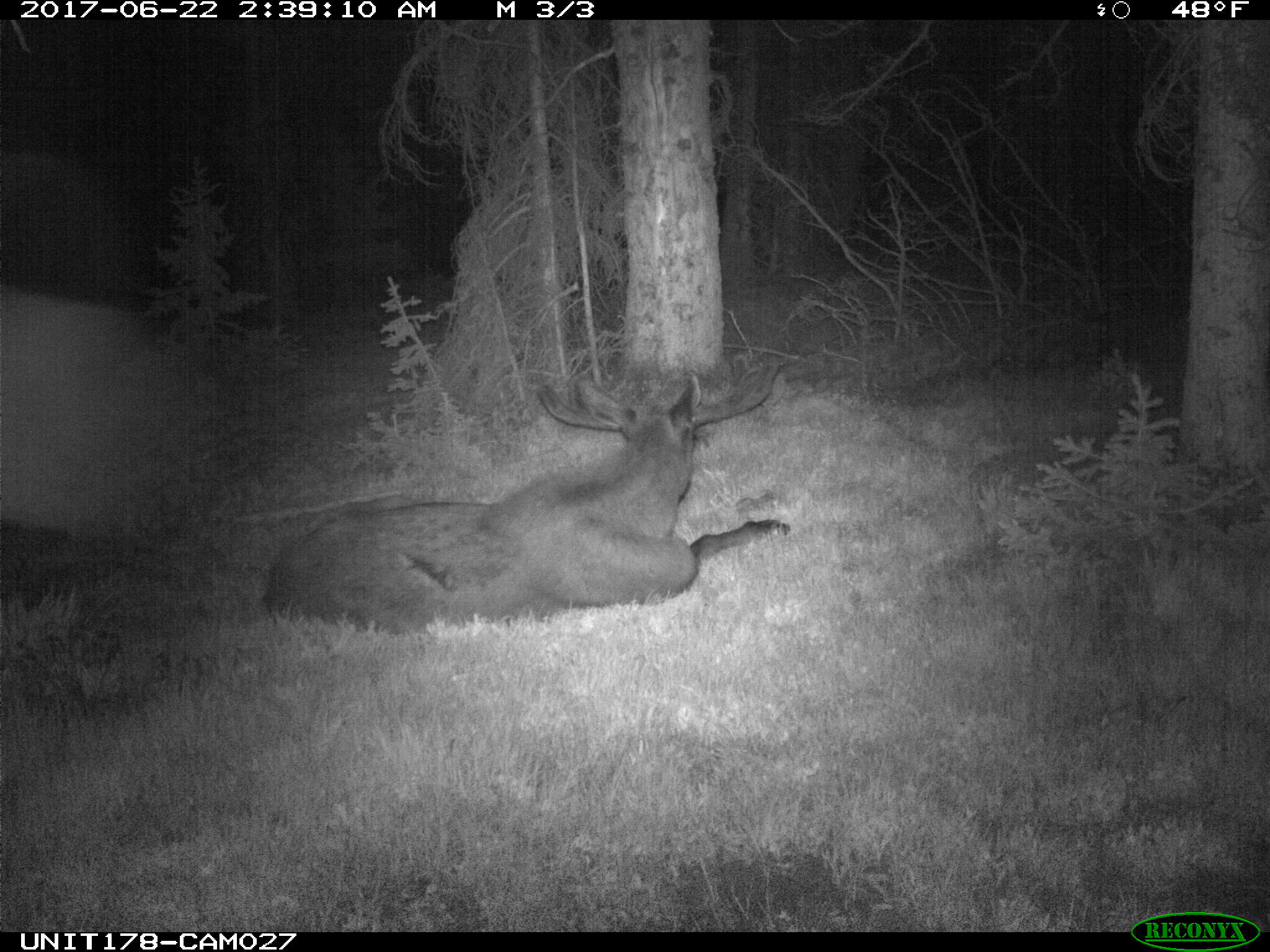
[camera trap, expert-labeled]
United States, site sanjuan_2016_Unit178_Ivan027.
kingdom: Animalia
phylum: Chordata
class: Mammalia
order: Artiodactyla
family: Cervidae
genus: Alces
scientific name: Alces alces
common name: moose